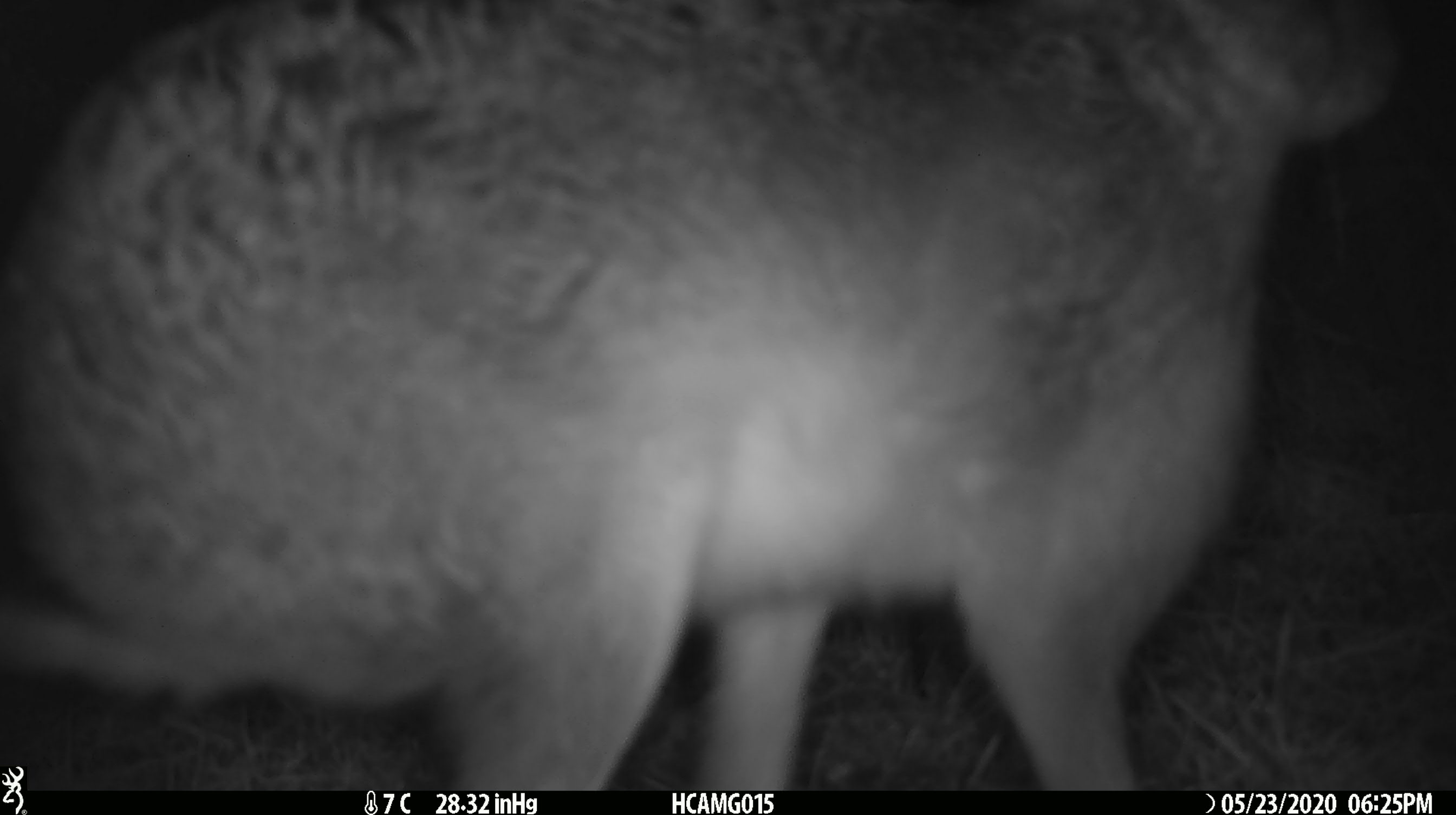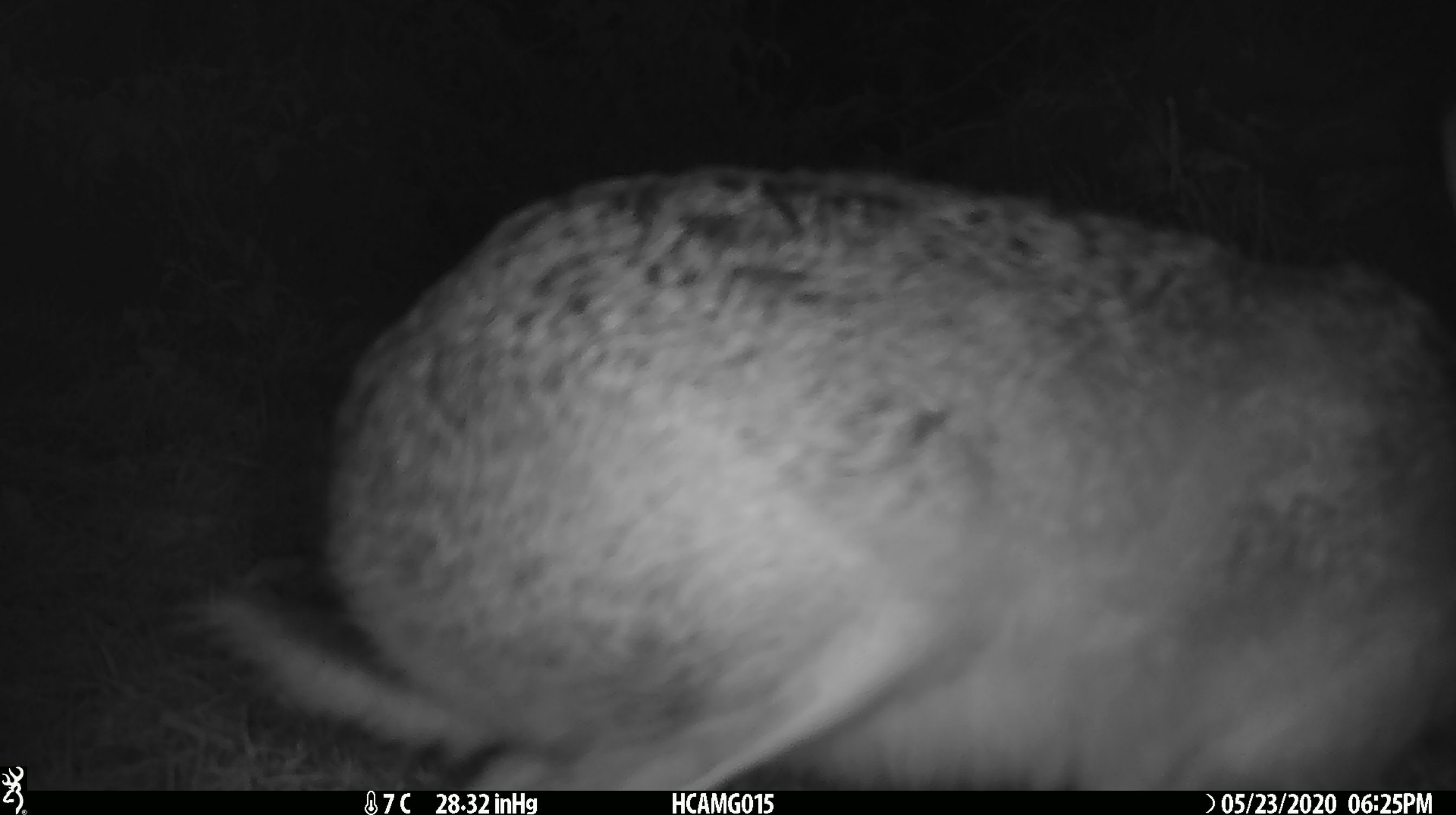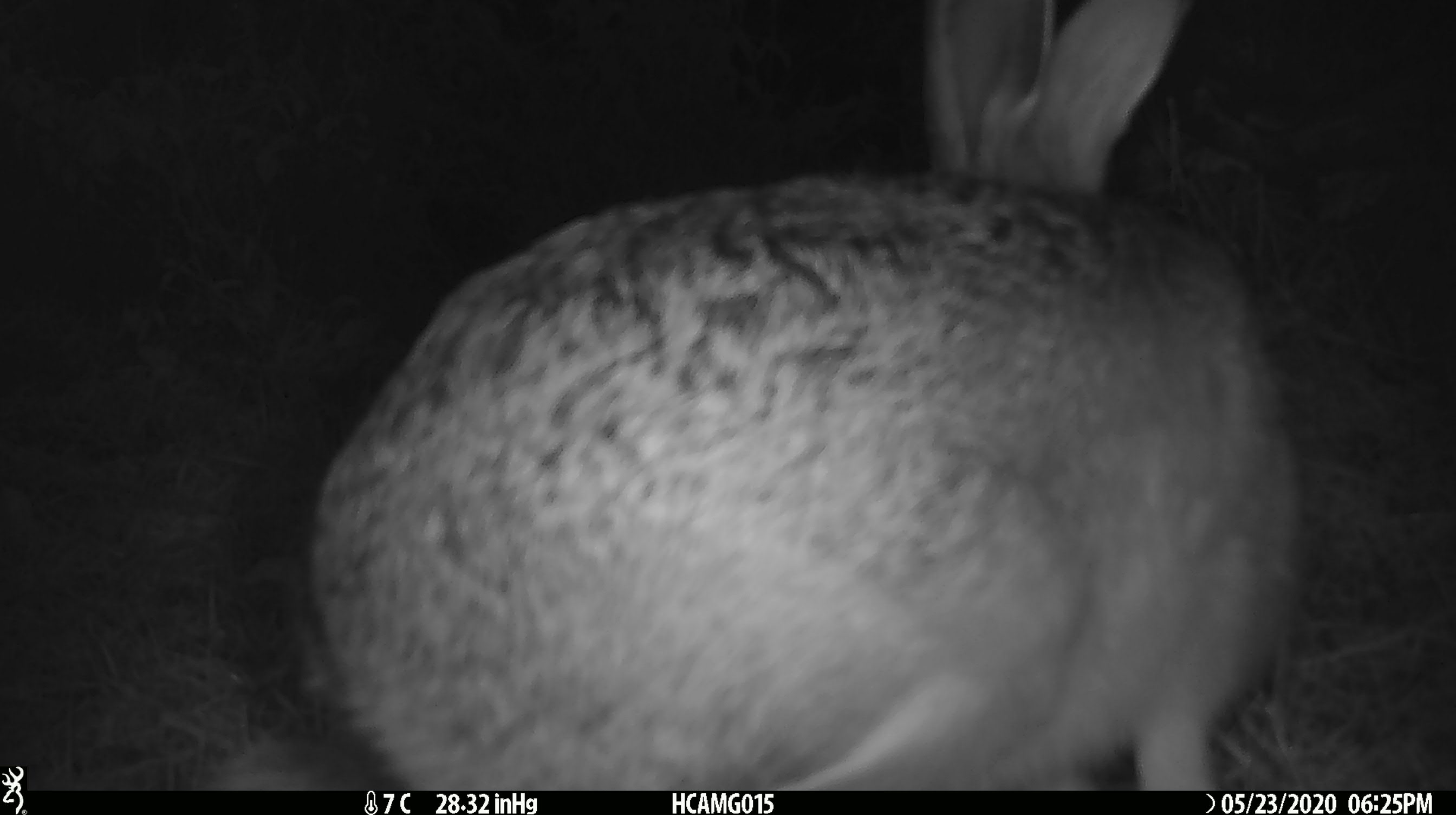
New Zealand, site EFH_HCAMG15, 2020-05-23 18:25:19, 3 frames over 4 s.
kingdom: Animalia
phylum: Chordata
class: Mammalia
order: Lagomorpha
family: Leporidae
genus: Lepus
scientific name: Lepus europaeus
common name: brown hare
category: hare